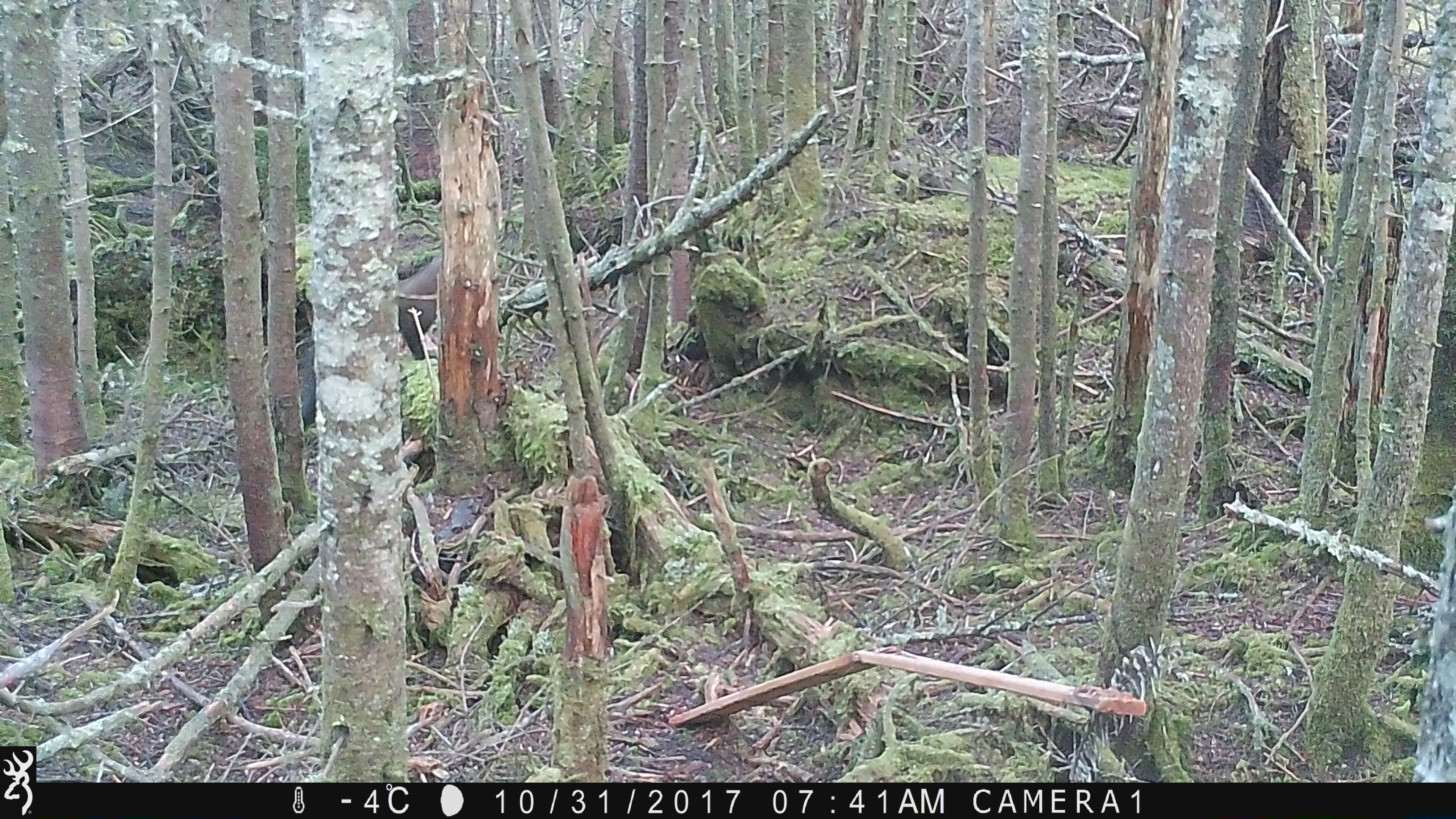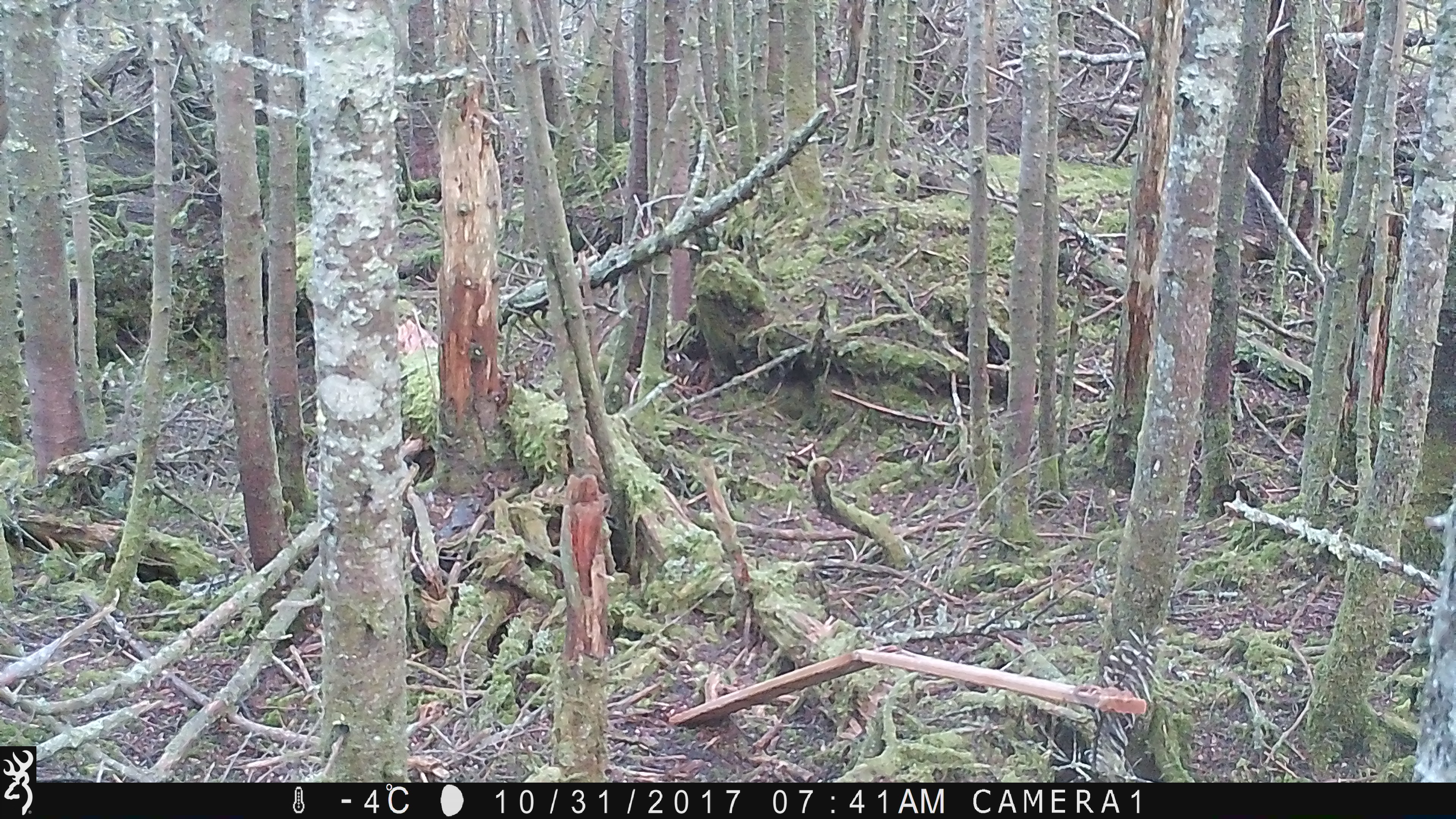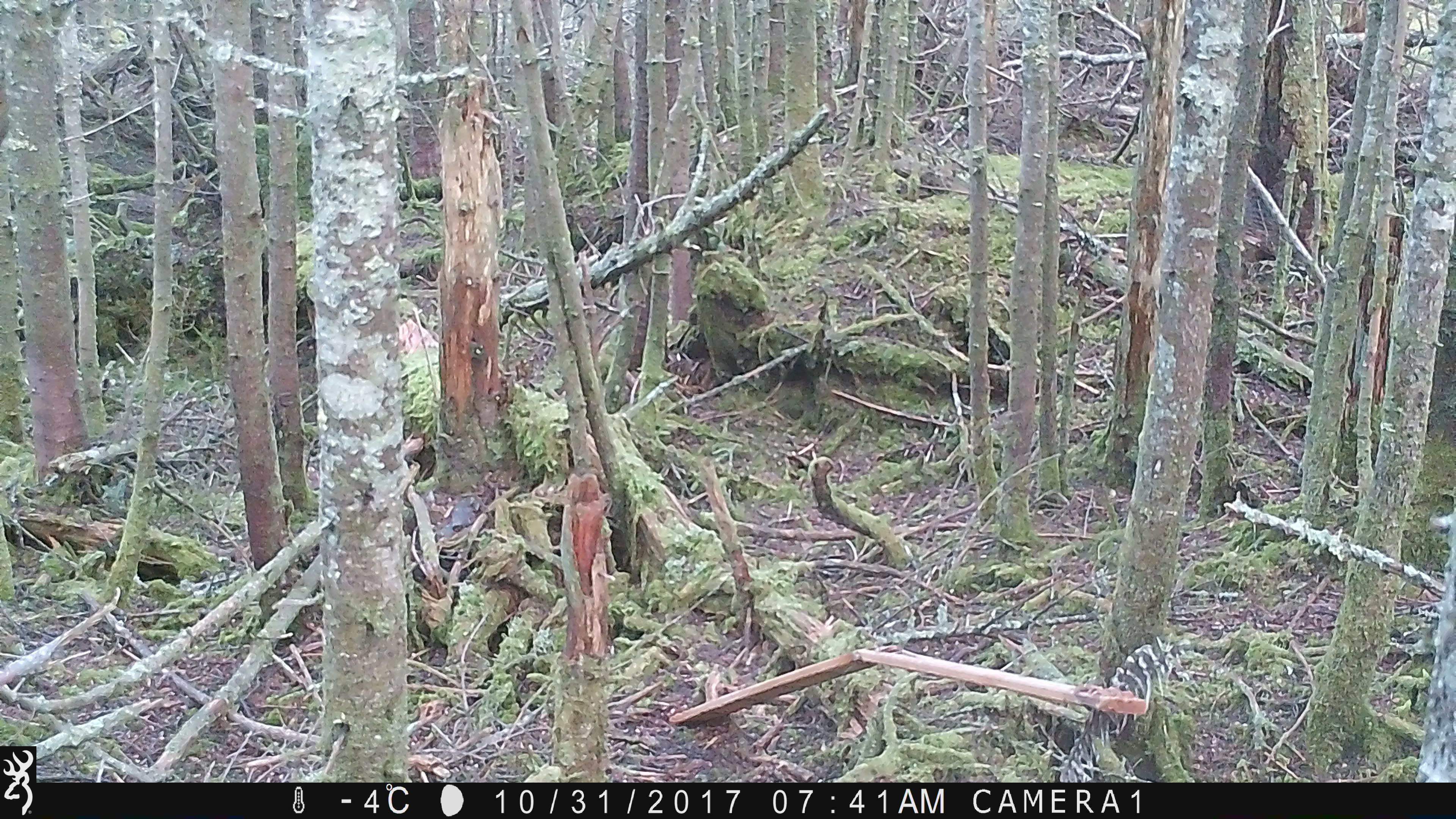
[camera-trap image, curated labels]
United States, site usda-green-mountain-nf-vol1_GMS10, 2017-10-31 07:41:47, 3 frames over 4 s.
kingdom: Animalia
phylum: Chordata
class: Mammalia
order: Carnivora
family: Mustelidae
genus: Pekania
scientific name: Pekania pennanti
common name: fisher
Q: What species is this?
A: Fisher (Pekania pennanti).